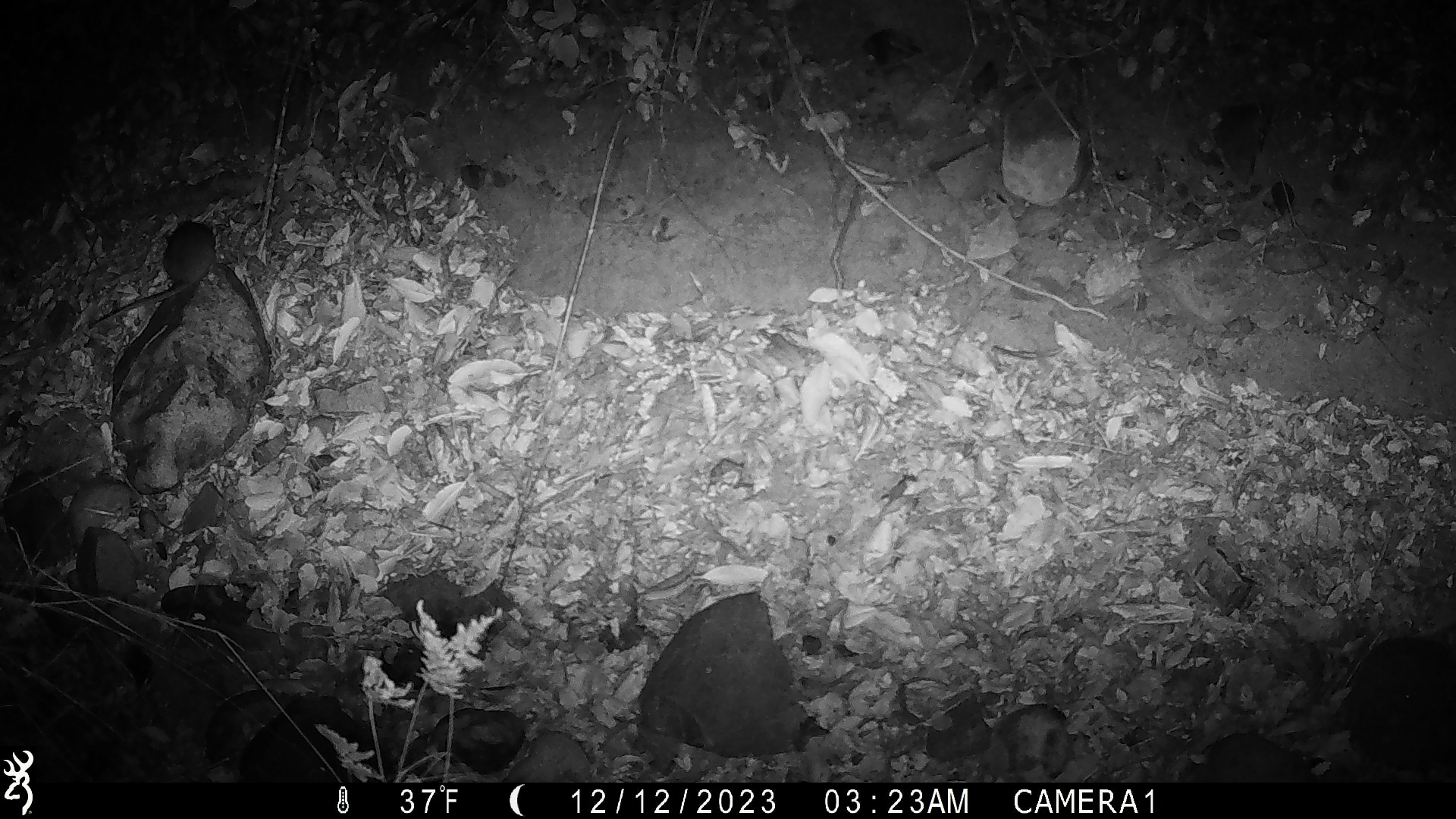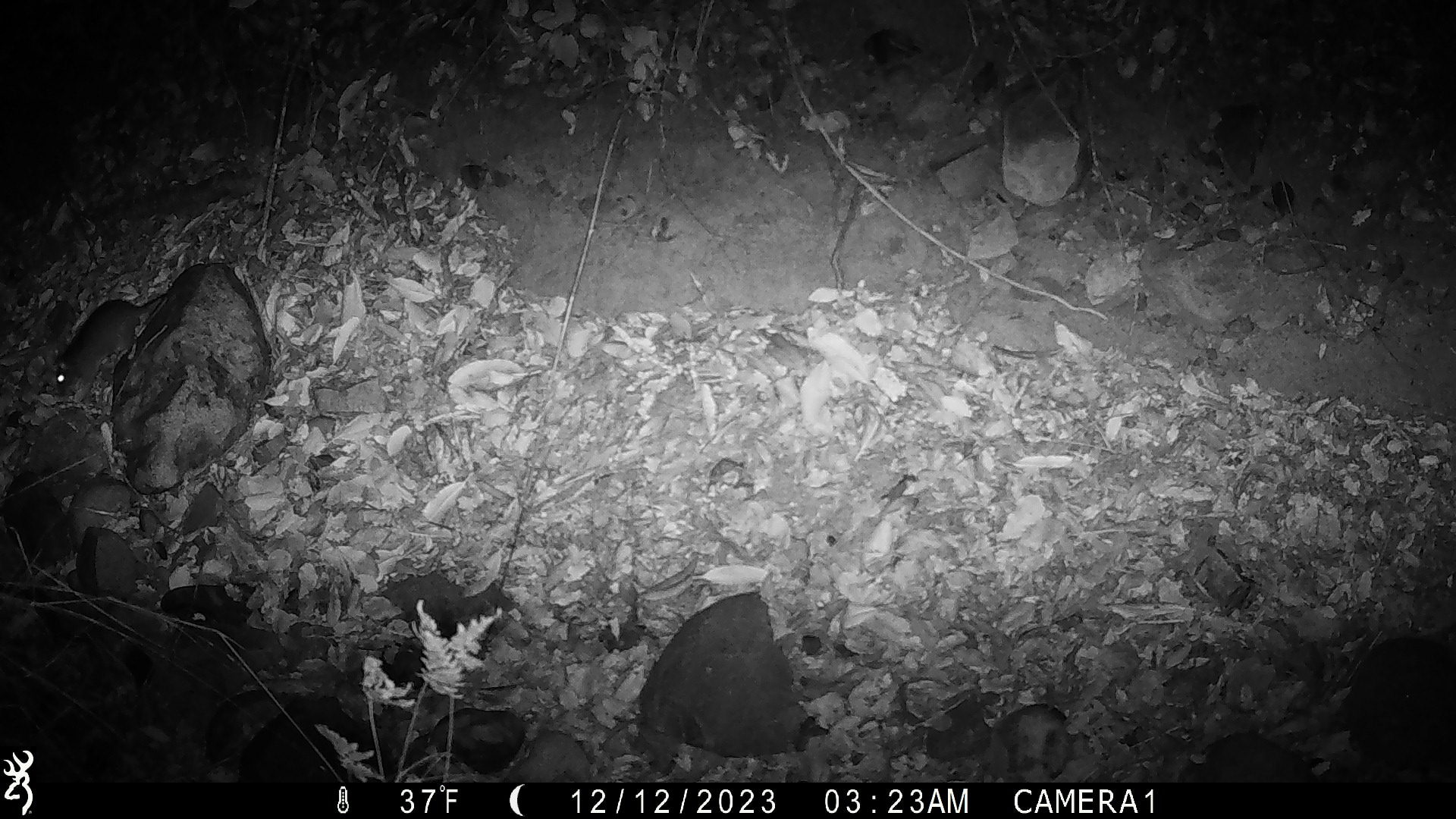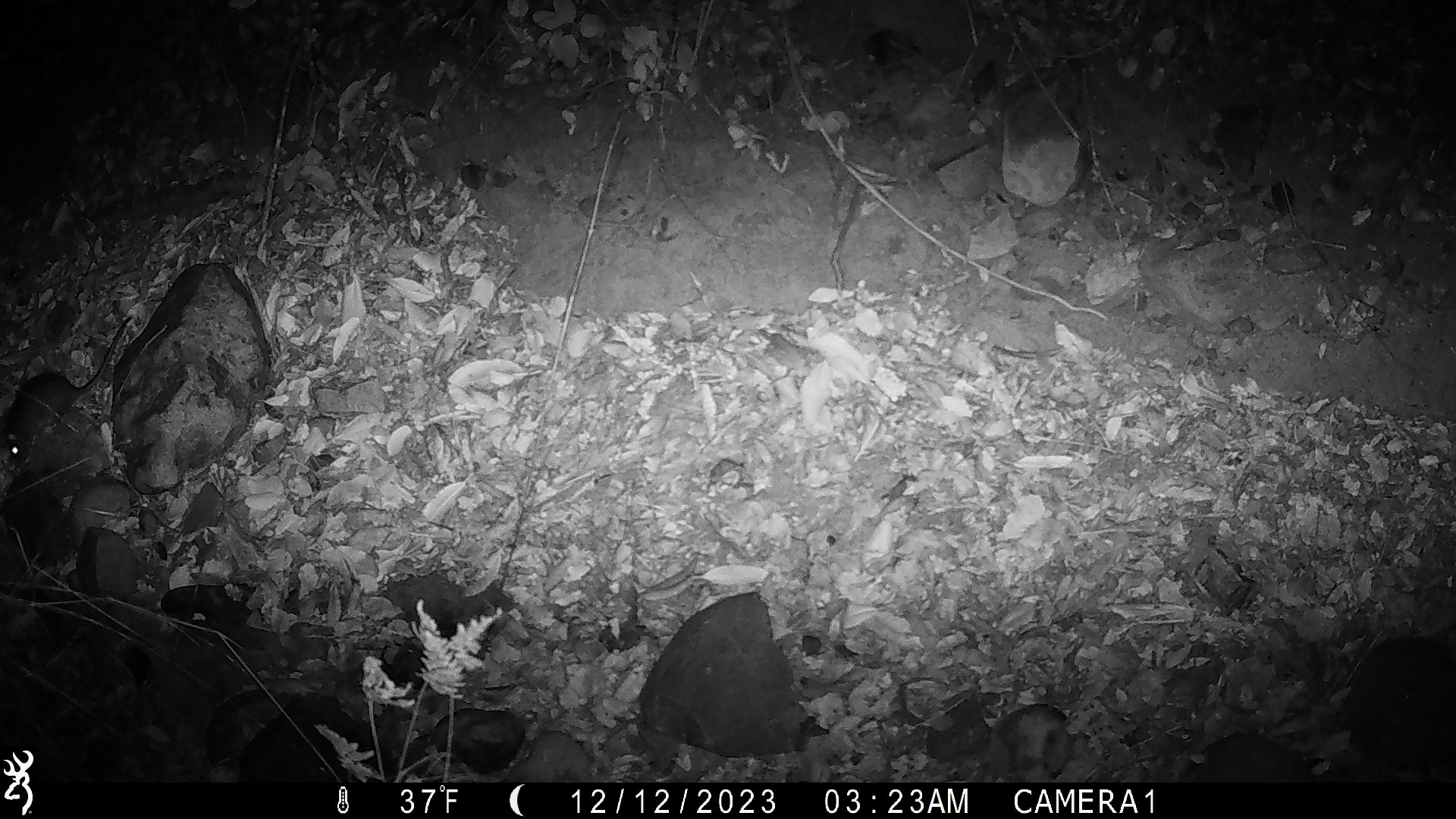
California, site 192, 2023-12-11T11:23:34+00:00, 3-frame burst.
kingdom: Animalia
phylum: Chordata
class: Mammalia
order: Rodentia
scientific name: Rodentia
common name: mouse or rat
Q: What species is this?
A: Mouse or rat (Rodentia).